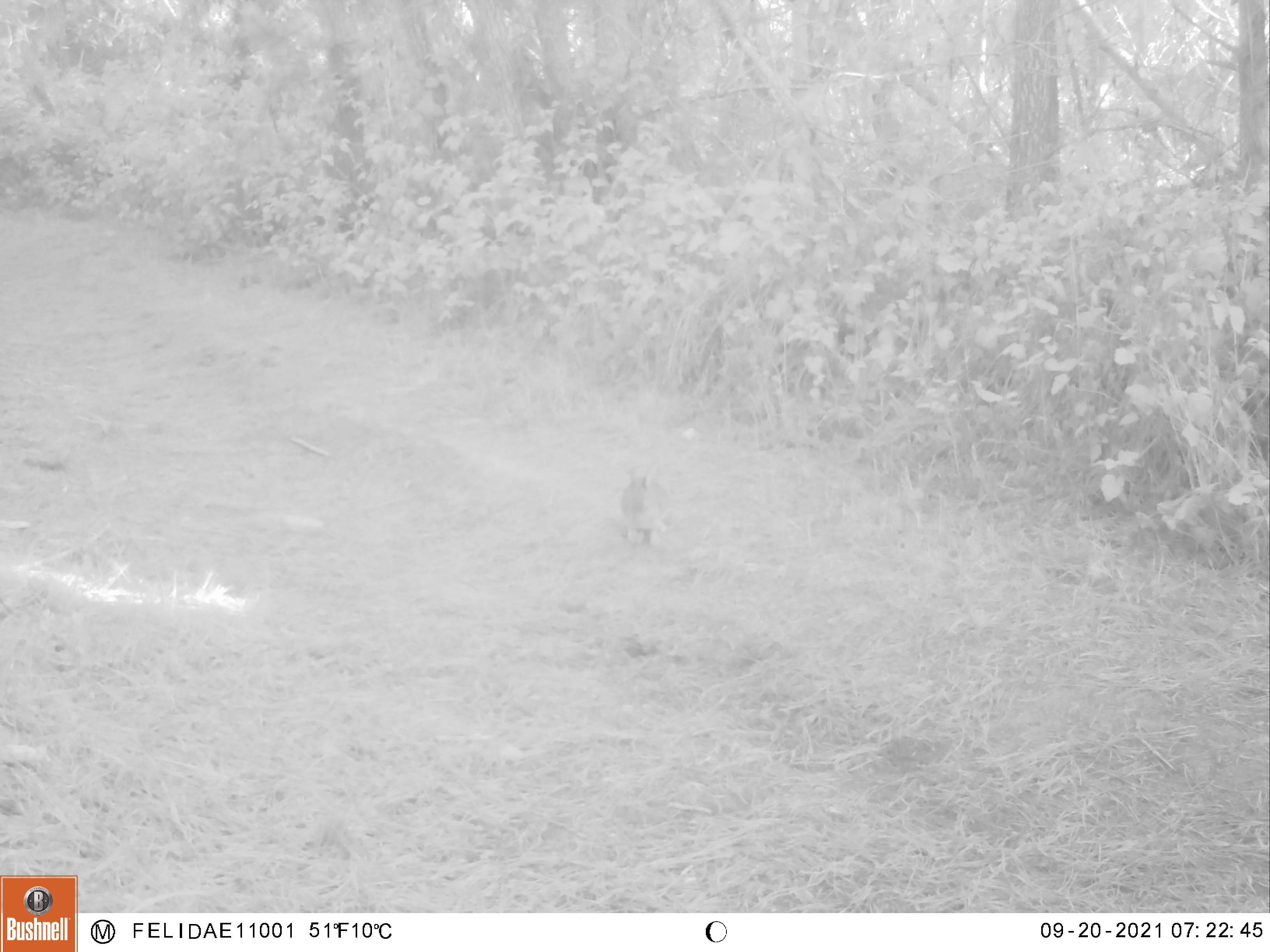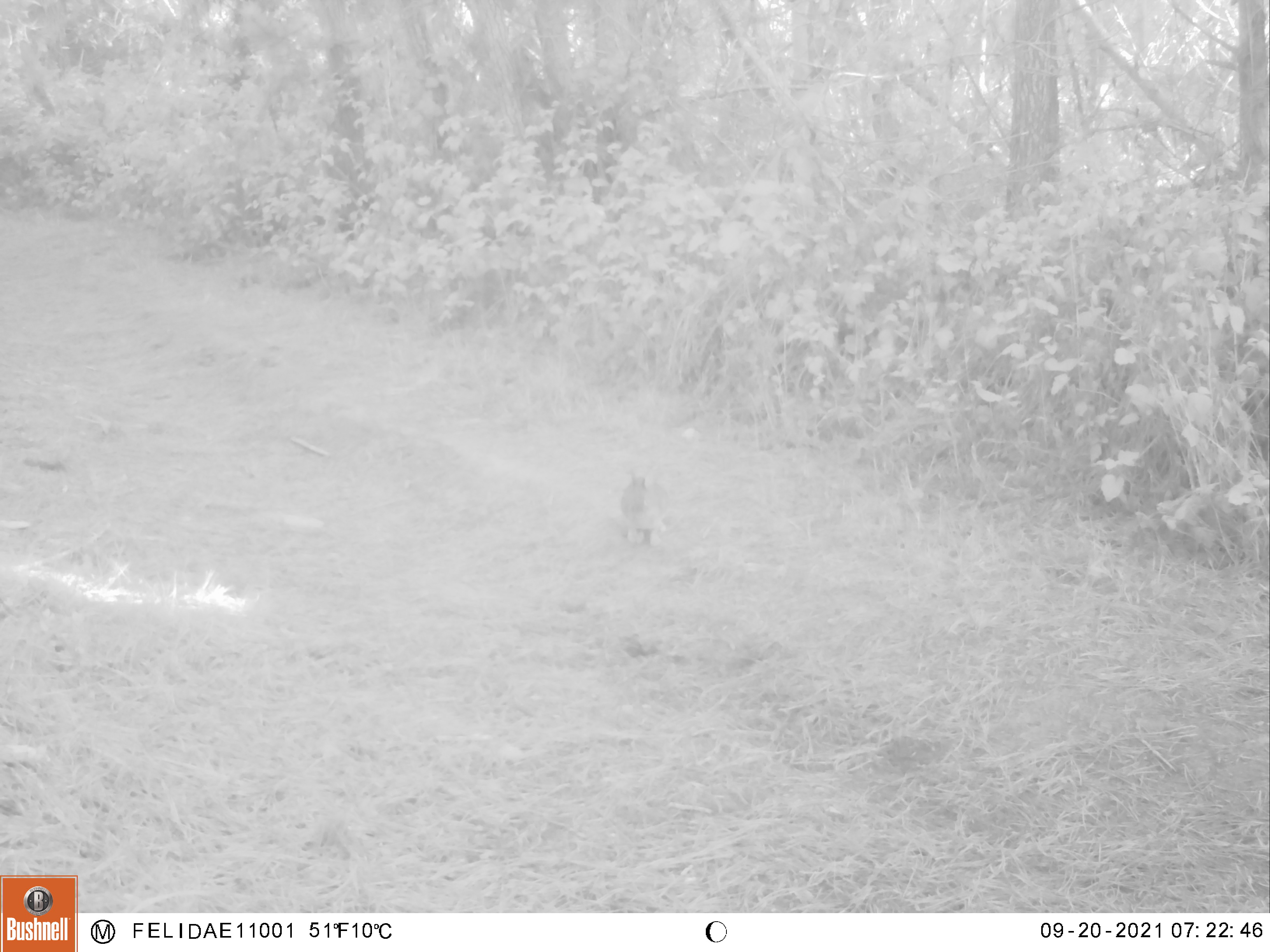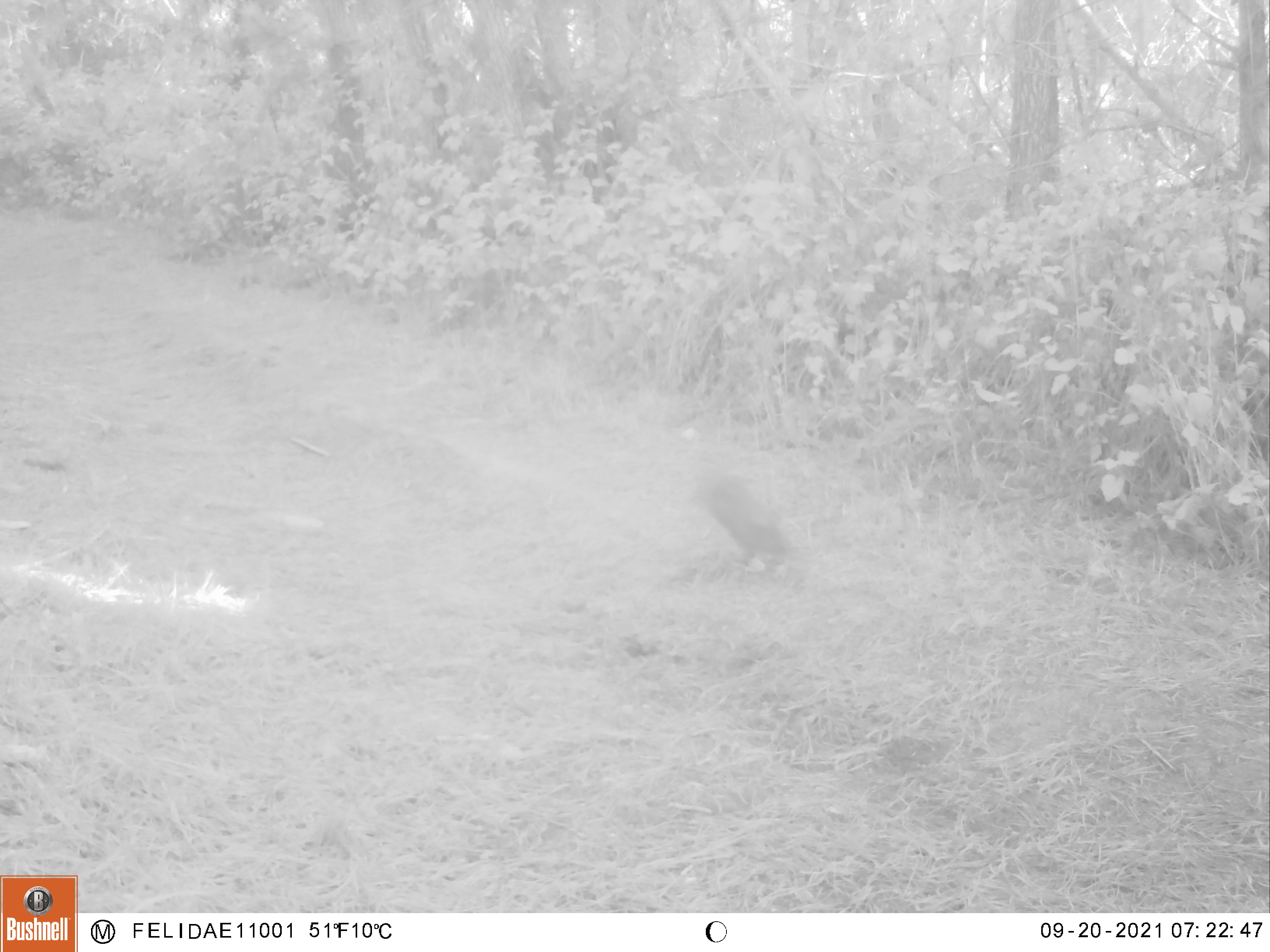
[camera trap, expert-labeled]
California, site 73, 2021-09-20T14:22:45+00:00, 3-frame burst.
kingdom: Animalia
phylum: Chordata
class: Mammalia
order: Lagomorpha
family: Leporidae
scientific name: Leporidae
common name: rabbit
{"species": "rabbit (Leporidae)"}